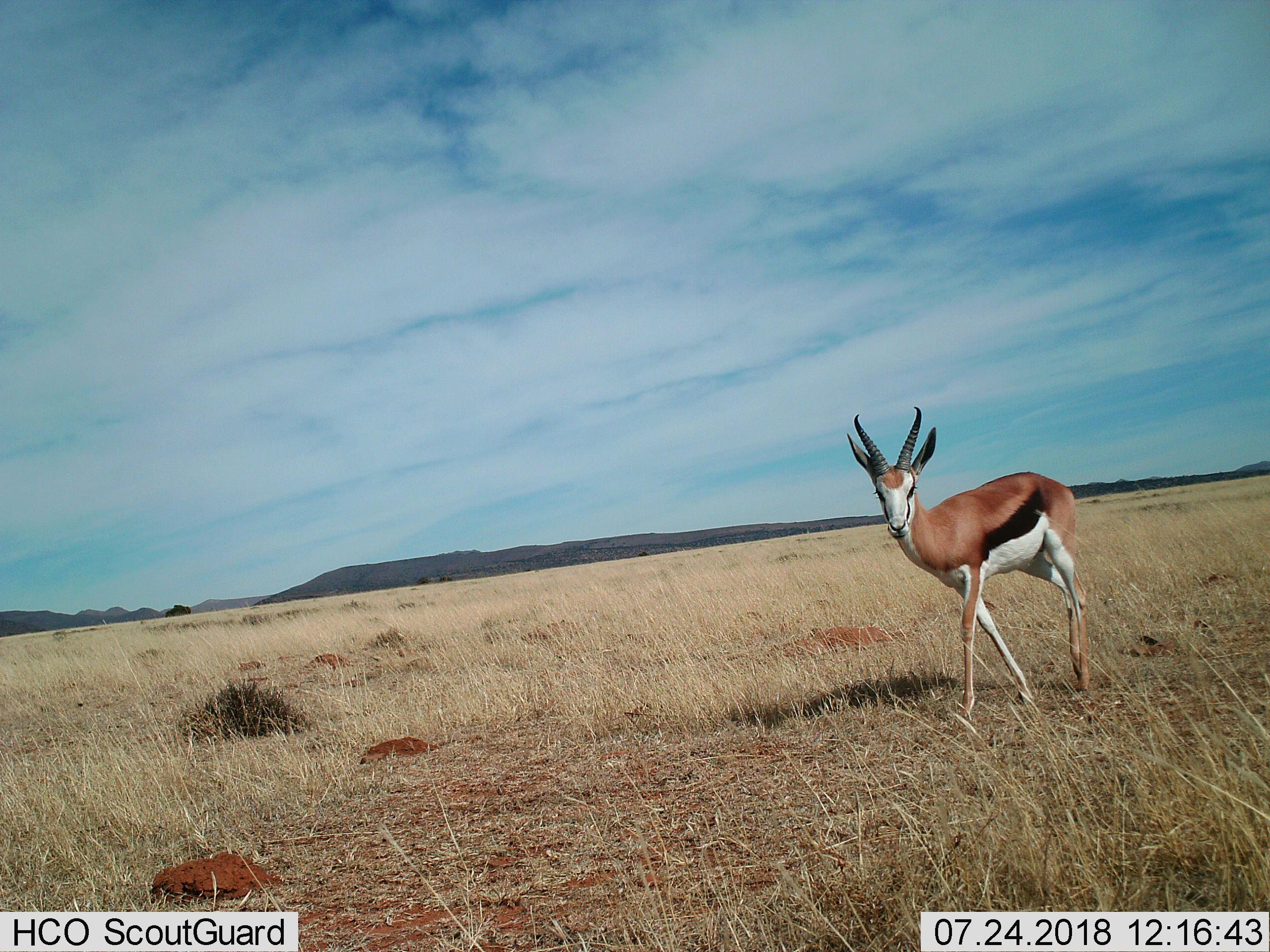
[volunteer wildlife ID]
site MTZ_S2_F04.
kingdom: Animalia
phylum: Chordata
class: Mammalia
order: Artiodactyla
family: Bovidae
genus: Antidorcas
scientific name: Antidorcas marsupialis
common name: springbok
Springbok (Antidorcas marsupialis), count 1. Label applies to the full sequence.